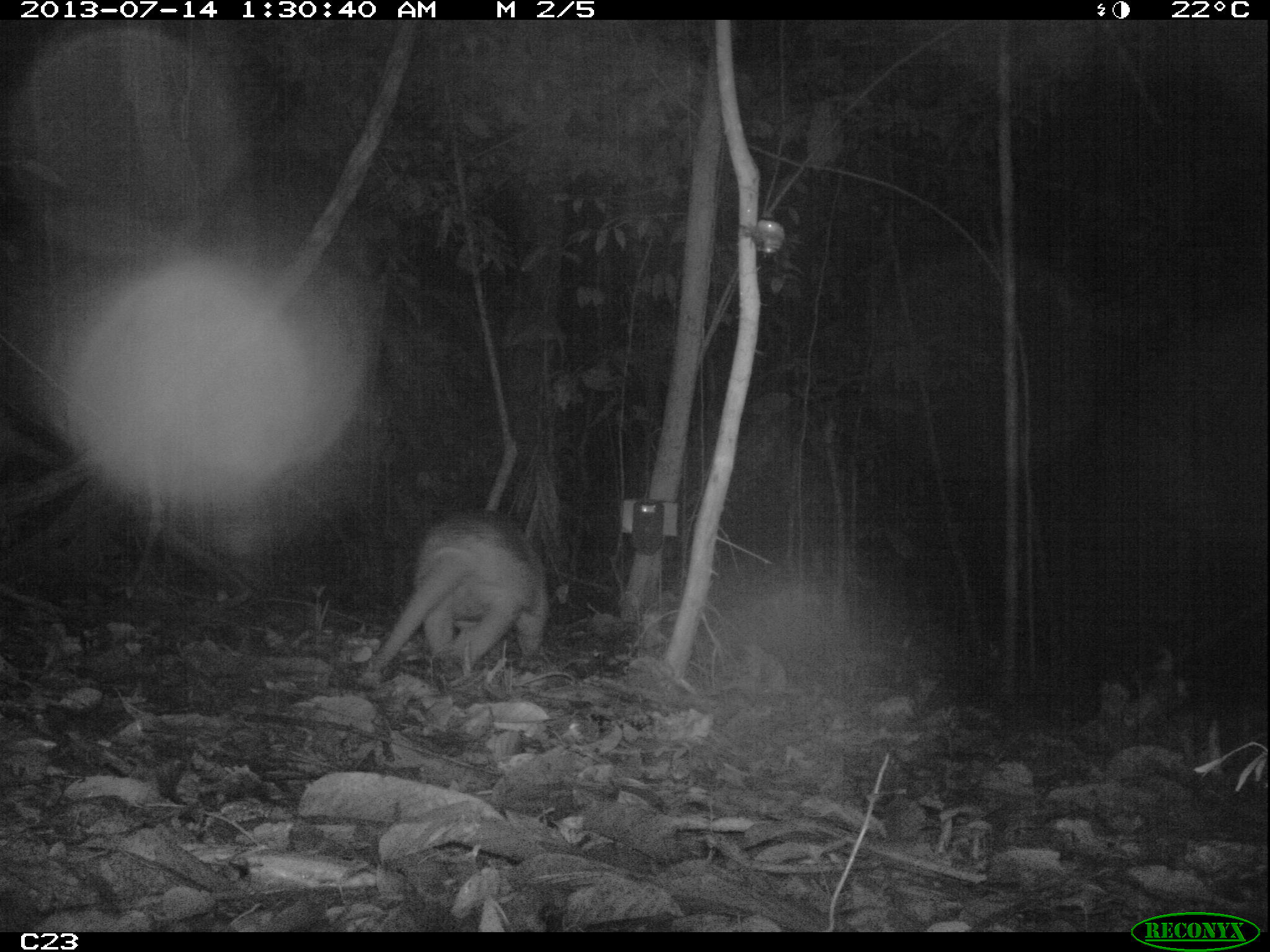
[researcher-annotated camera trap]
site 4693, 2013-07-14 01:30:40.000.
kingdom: Animalia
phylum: Chordata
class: Mammalia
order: Cingulata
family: Chlamyphoridae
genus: Priodontes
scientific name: Priodontes maximus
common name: giant armadillo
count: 1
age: adult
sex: female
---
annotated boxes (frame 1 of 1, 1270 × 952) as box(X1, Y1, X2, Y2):
priodontes maximus: box(366, 506, 552, 674)